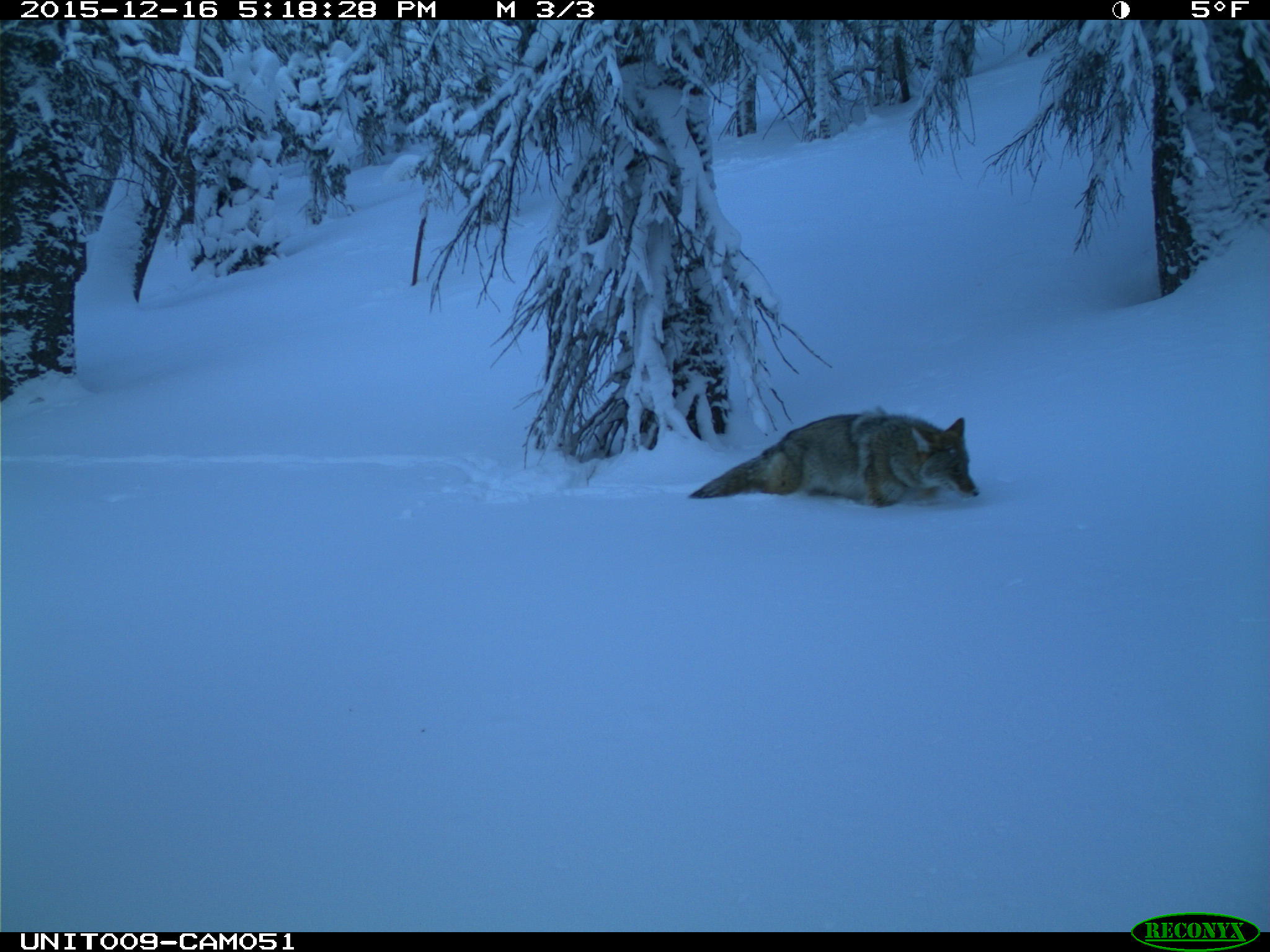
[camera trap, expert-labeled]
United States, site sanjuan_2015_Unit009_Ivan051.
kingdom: Animalia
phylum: Chordata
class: Mammalia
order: Carnivora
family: Canidae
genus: Canis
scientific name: Canis latrans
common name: coyote